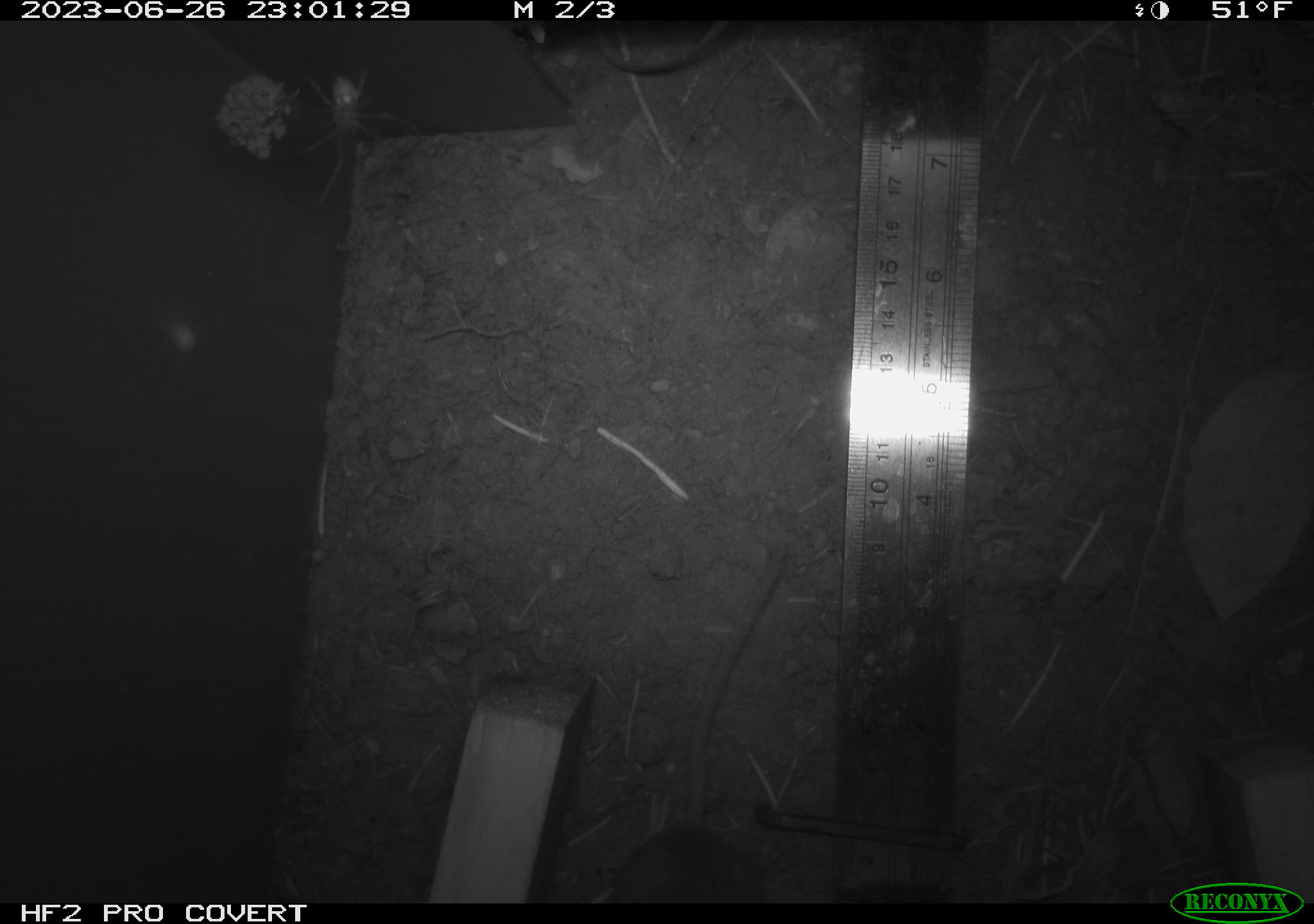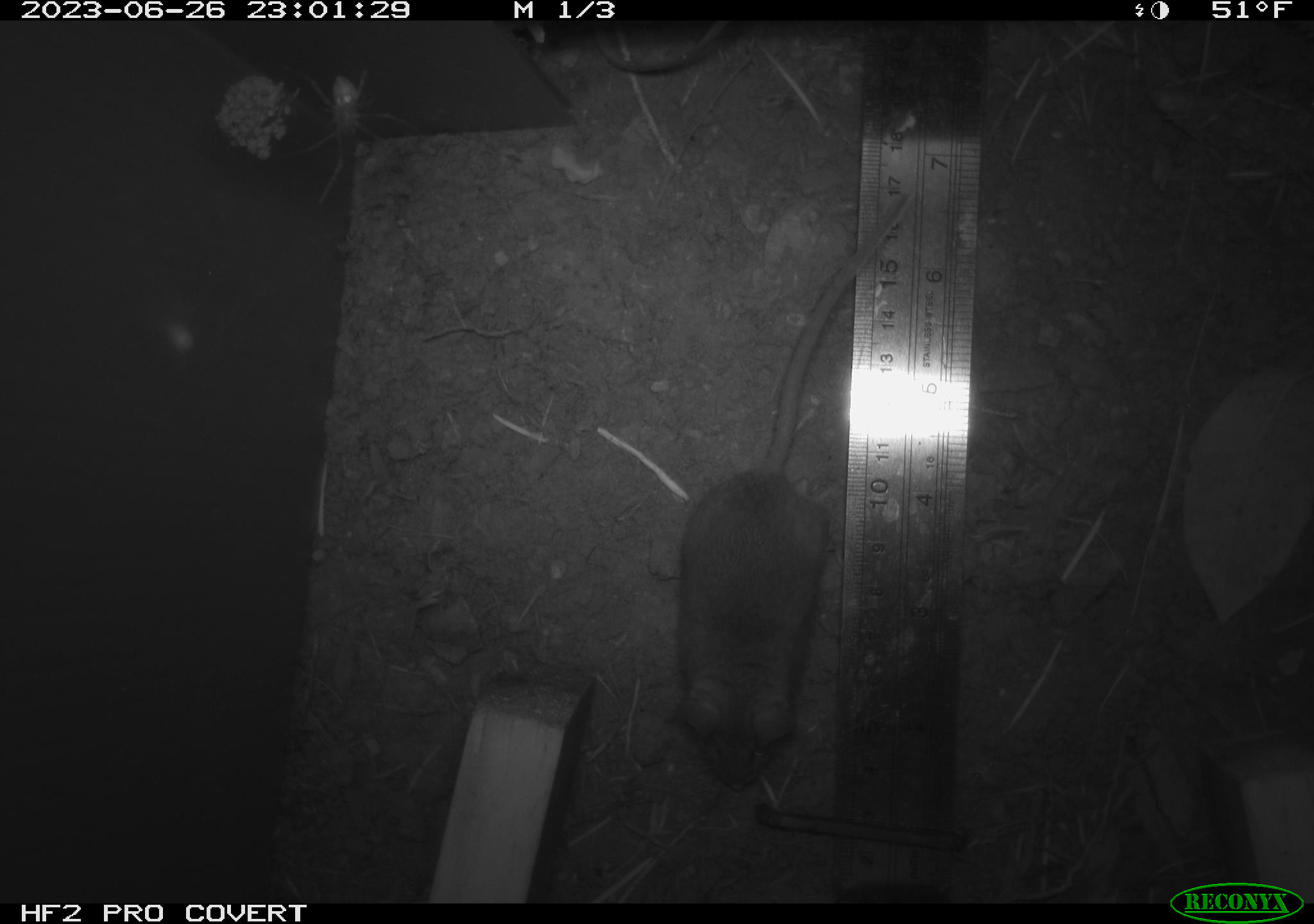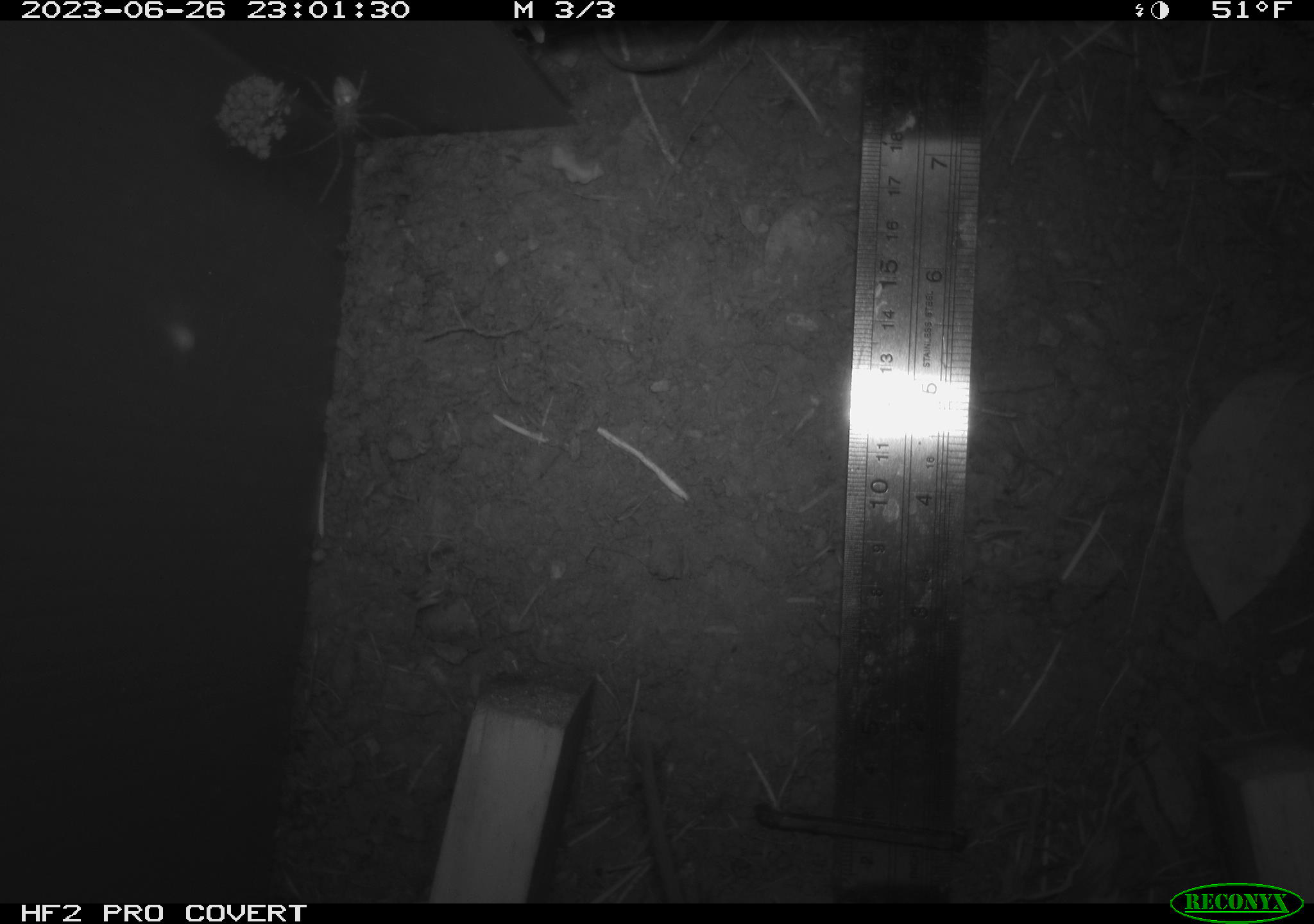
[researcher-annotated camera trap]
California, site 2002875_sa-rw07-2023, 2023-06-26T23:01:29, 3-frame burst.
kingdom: Animalia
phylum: Chordata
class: Mammalia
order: Rodentia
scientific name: Rodentia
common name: mouse species